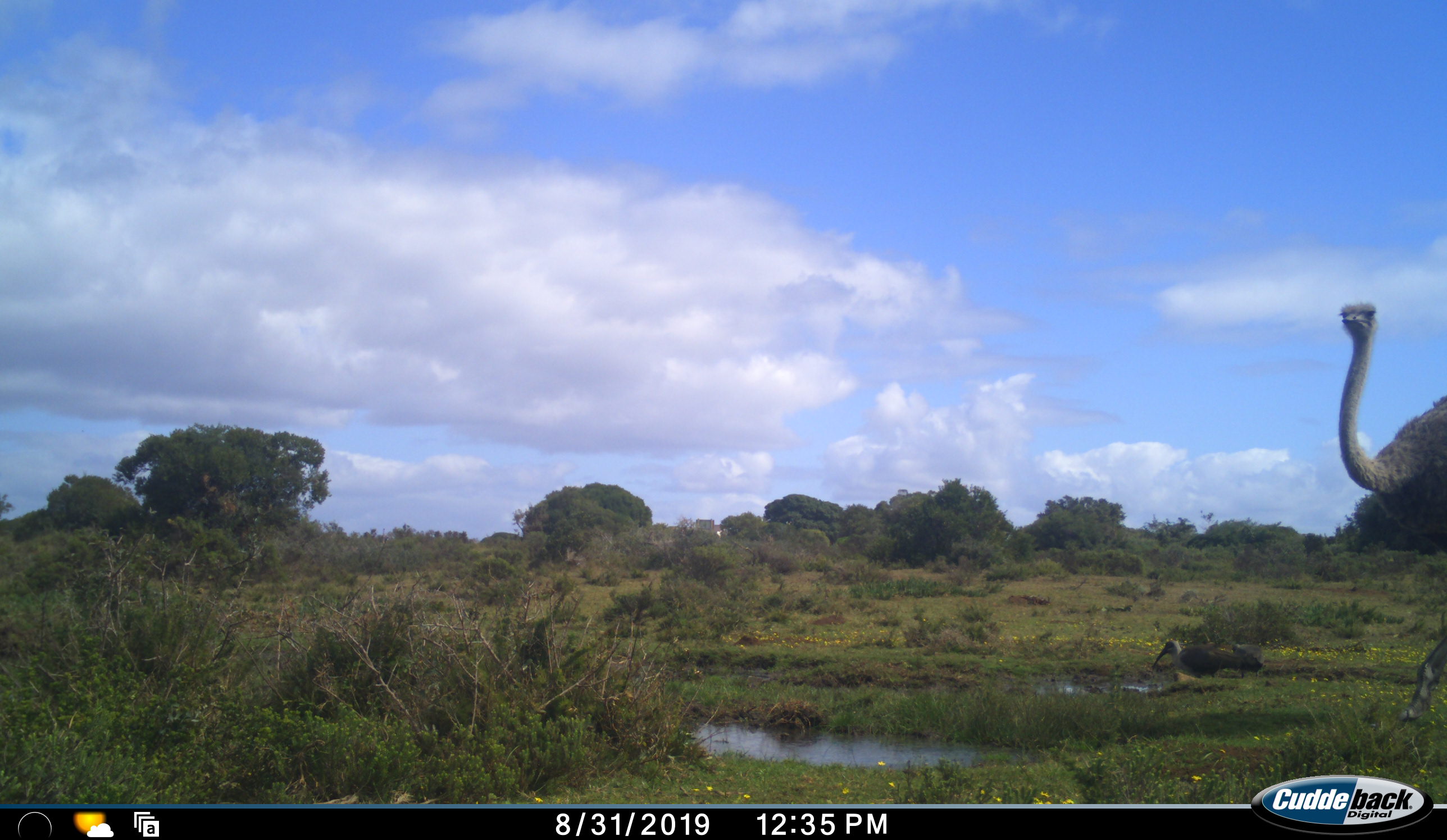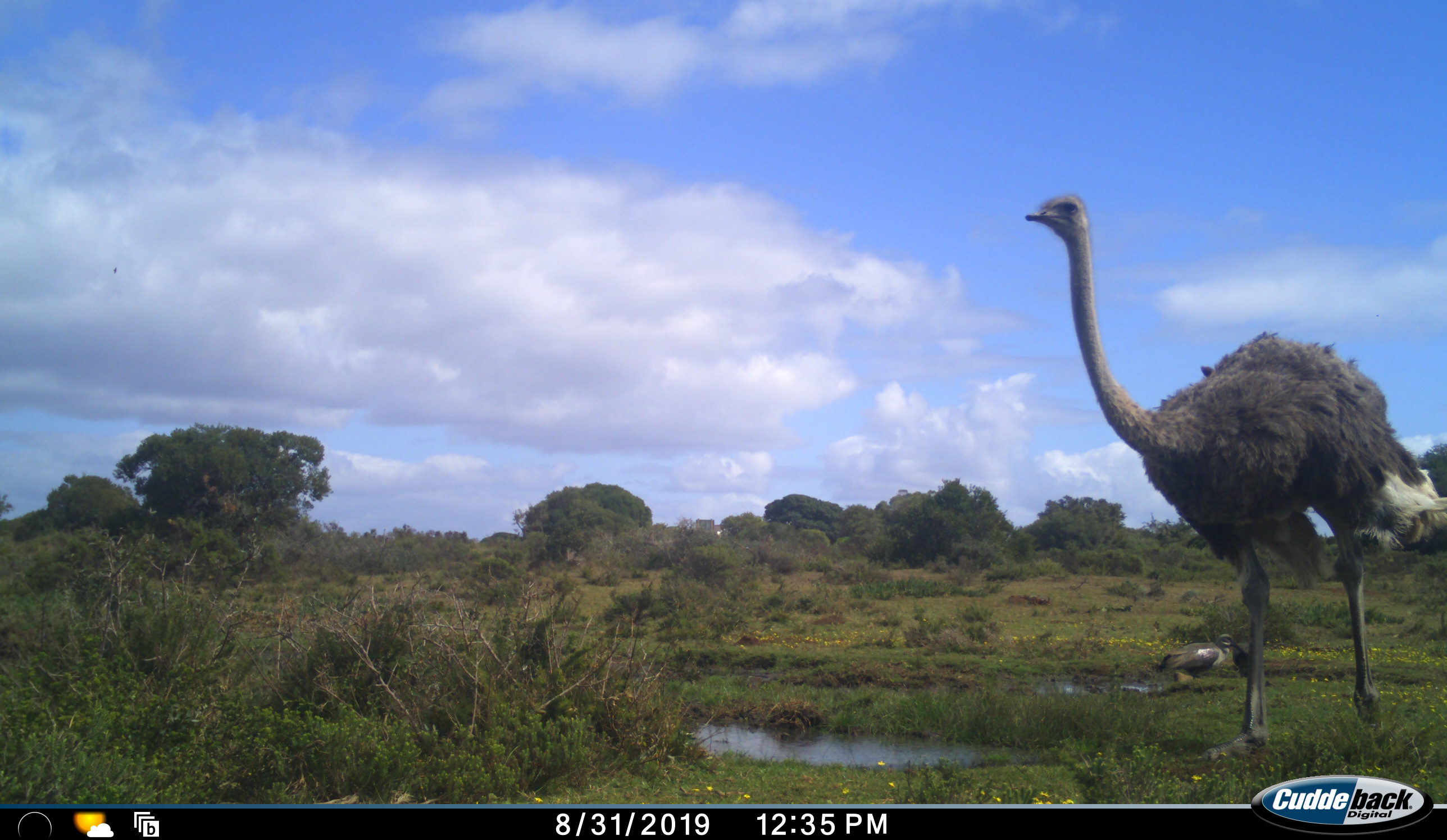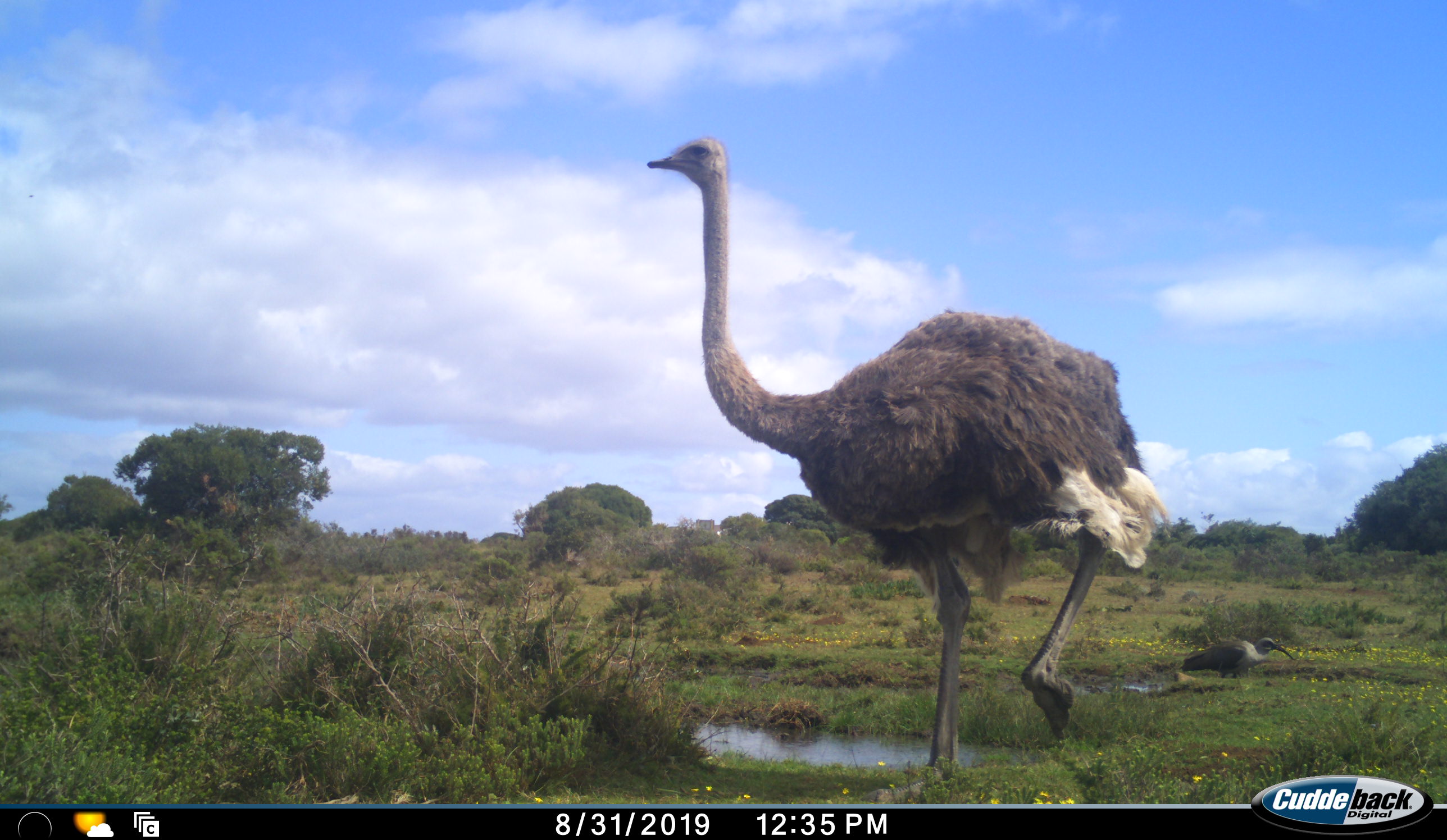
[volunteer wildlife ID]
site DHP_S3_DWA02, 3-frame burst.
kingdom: Animalia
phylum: Chordata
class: Aves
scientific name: Aves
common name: bird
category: birdother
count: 1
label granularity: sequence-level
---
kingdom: Animalia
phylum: Chordata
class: Aves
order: Struthioniformes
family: Struthionidae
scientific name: Struthionidae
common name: ostrich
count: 1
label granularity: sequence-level